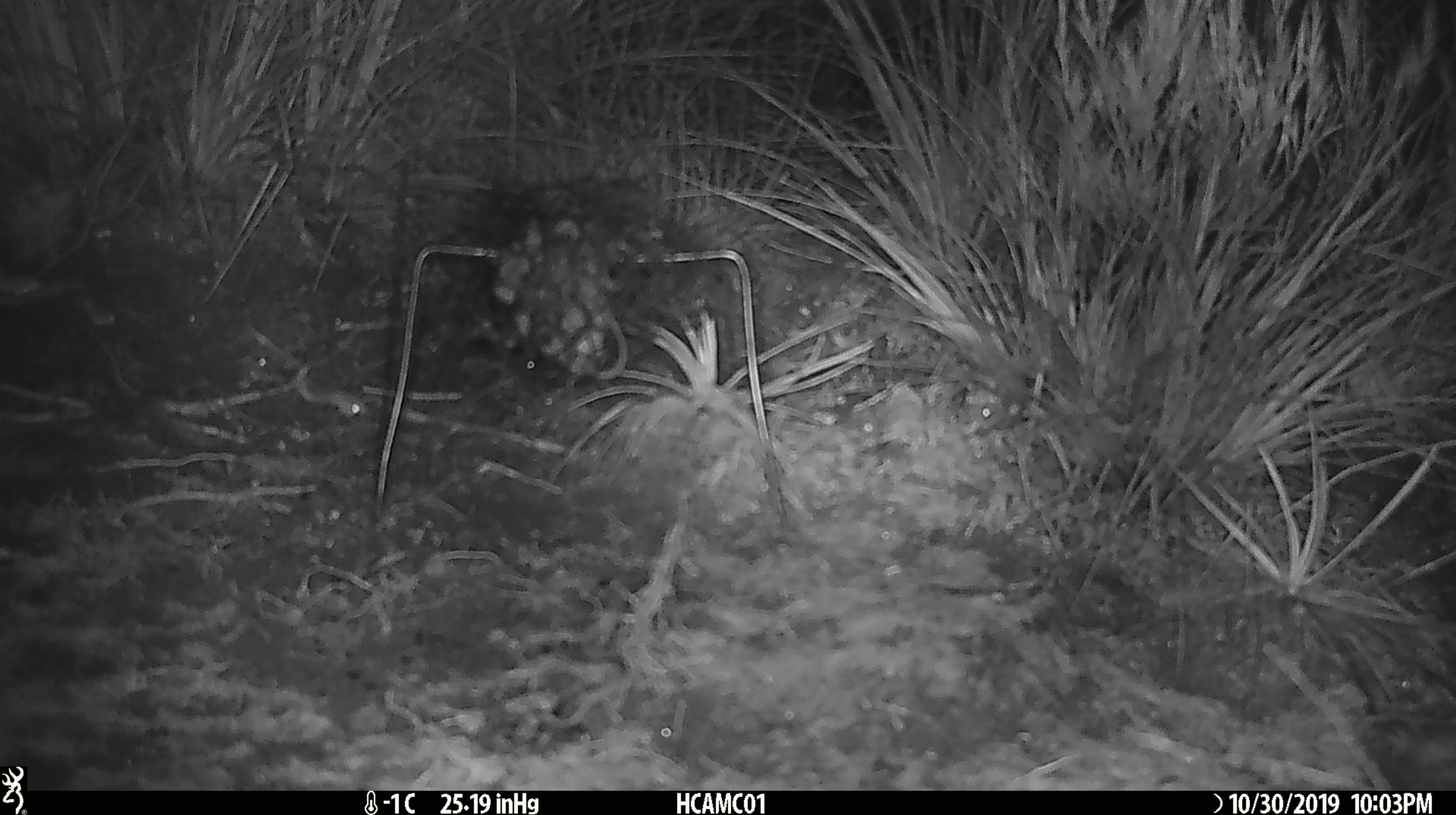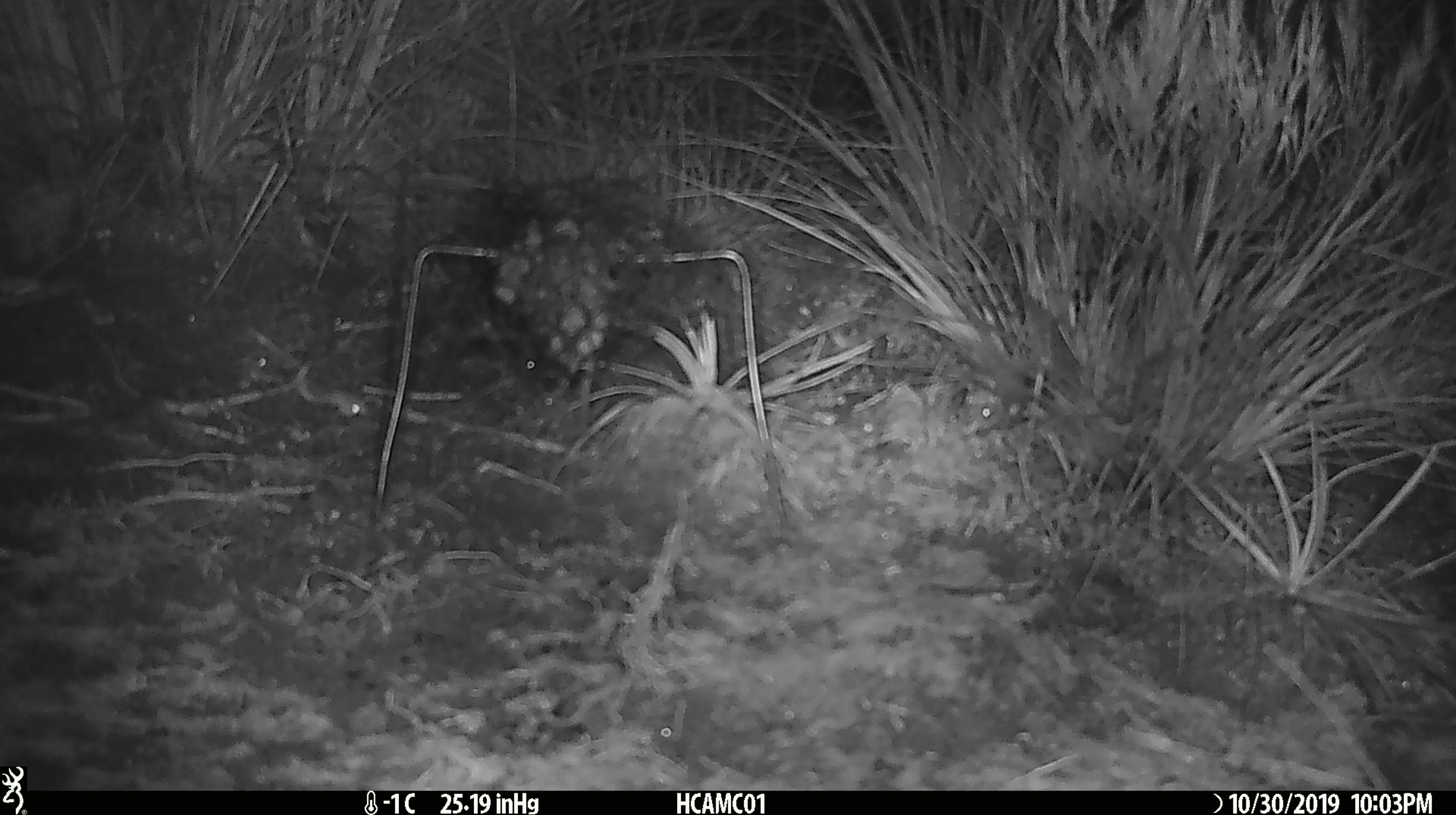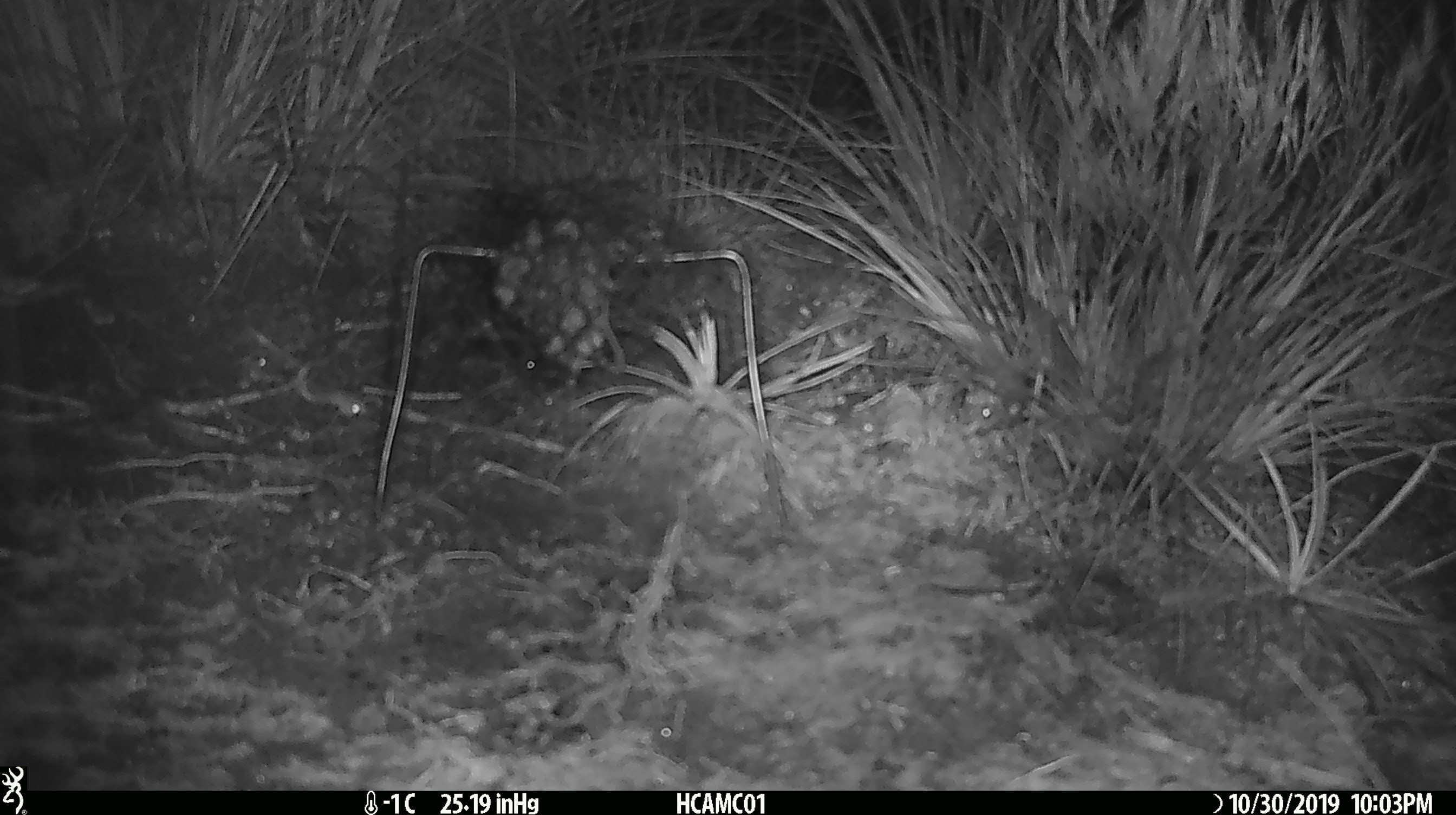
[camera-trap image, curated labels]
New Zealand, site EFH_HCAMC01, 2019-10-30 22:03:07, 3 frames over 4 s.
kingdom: Animalia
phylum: Chordata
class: Mammalia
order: Rodentia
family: Muridae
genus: Mus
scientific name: Mus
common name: mouse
Mouse (Mus).